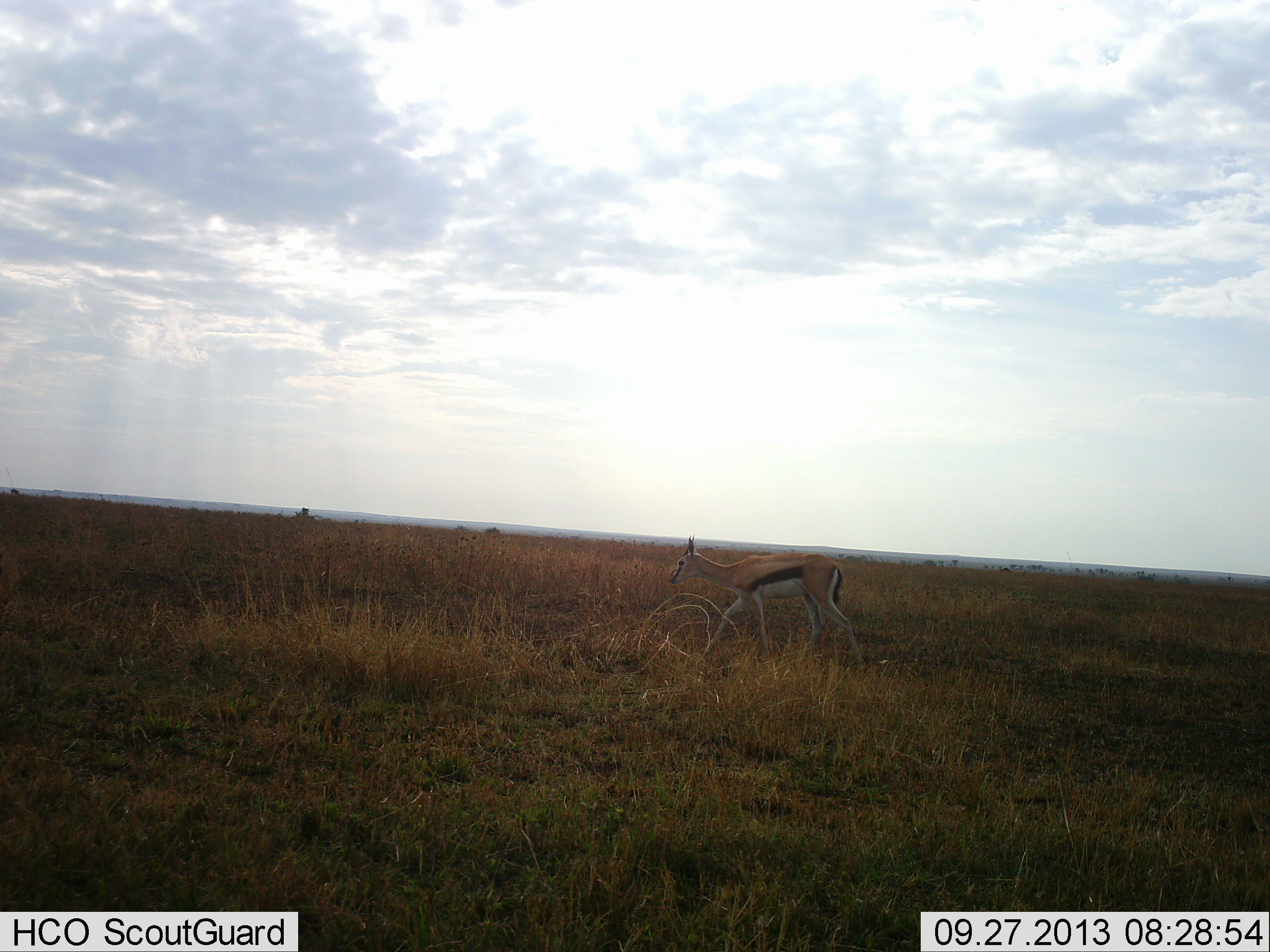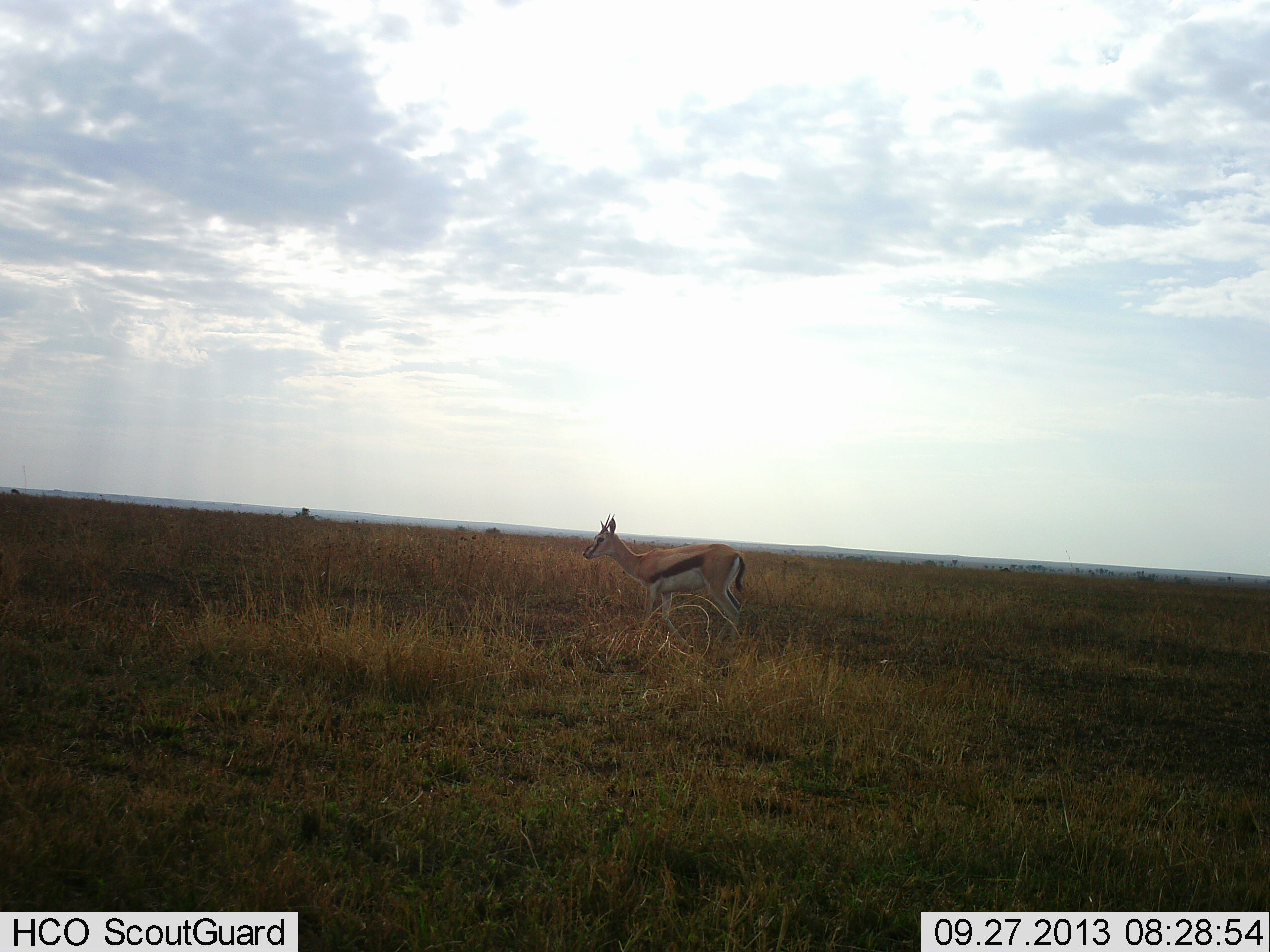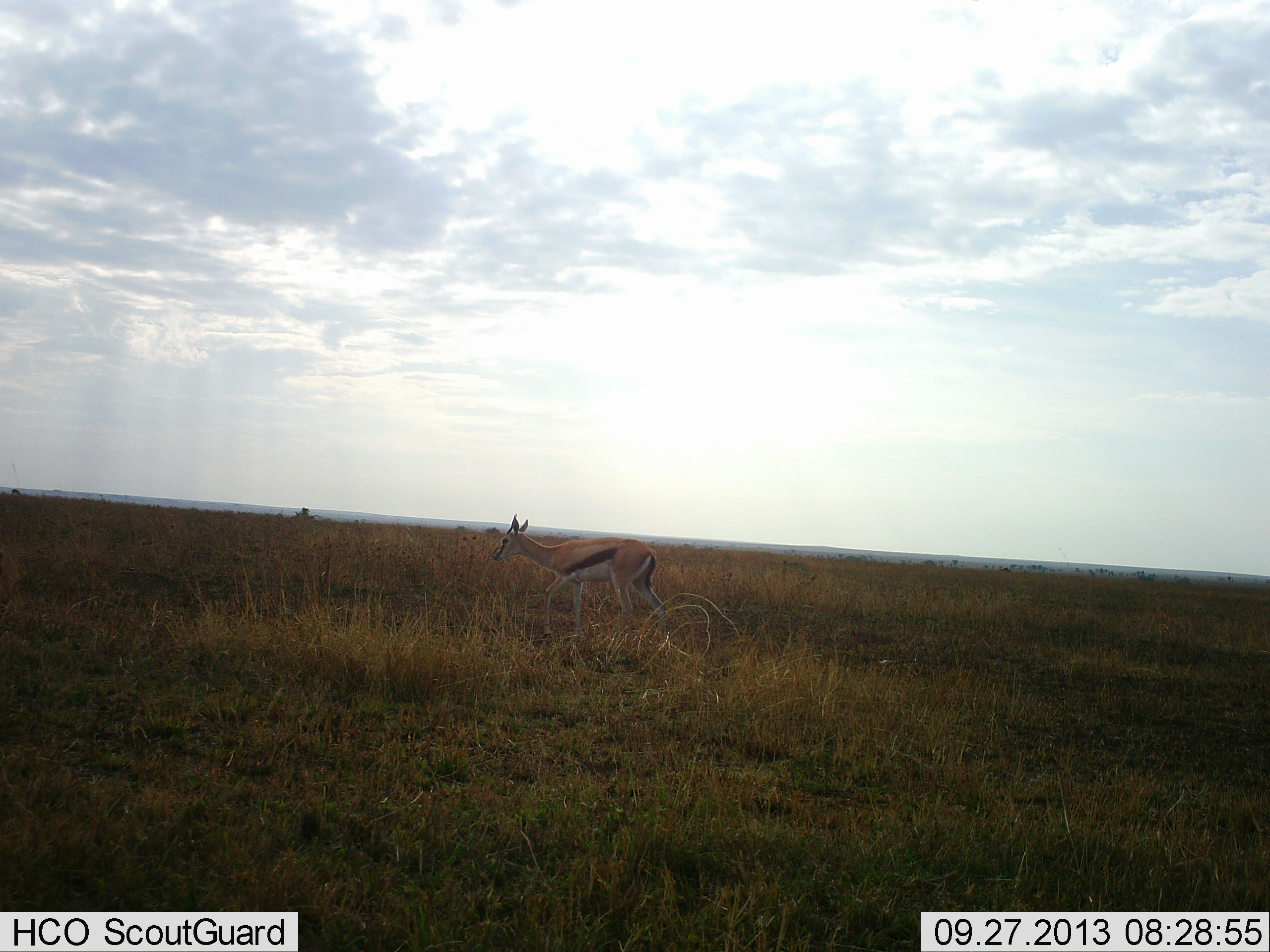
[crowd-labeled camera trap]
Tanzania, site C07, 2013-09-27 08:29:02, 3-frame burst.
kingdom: Animalia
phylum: Chordata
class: Mammalia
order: Artiodactyla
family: Bovidae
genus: Eudorcas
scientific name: Eudorcas thomsonii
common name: thomson's gazelle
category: gazellethomsons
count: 1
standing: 20%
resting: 0%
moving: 80%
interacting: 0%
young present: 0%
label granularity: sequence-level